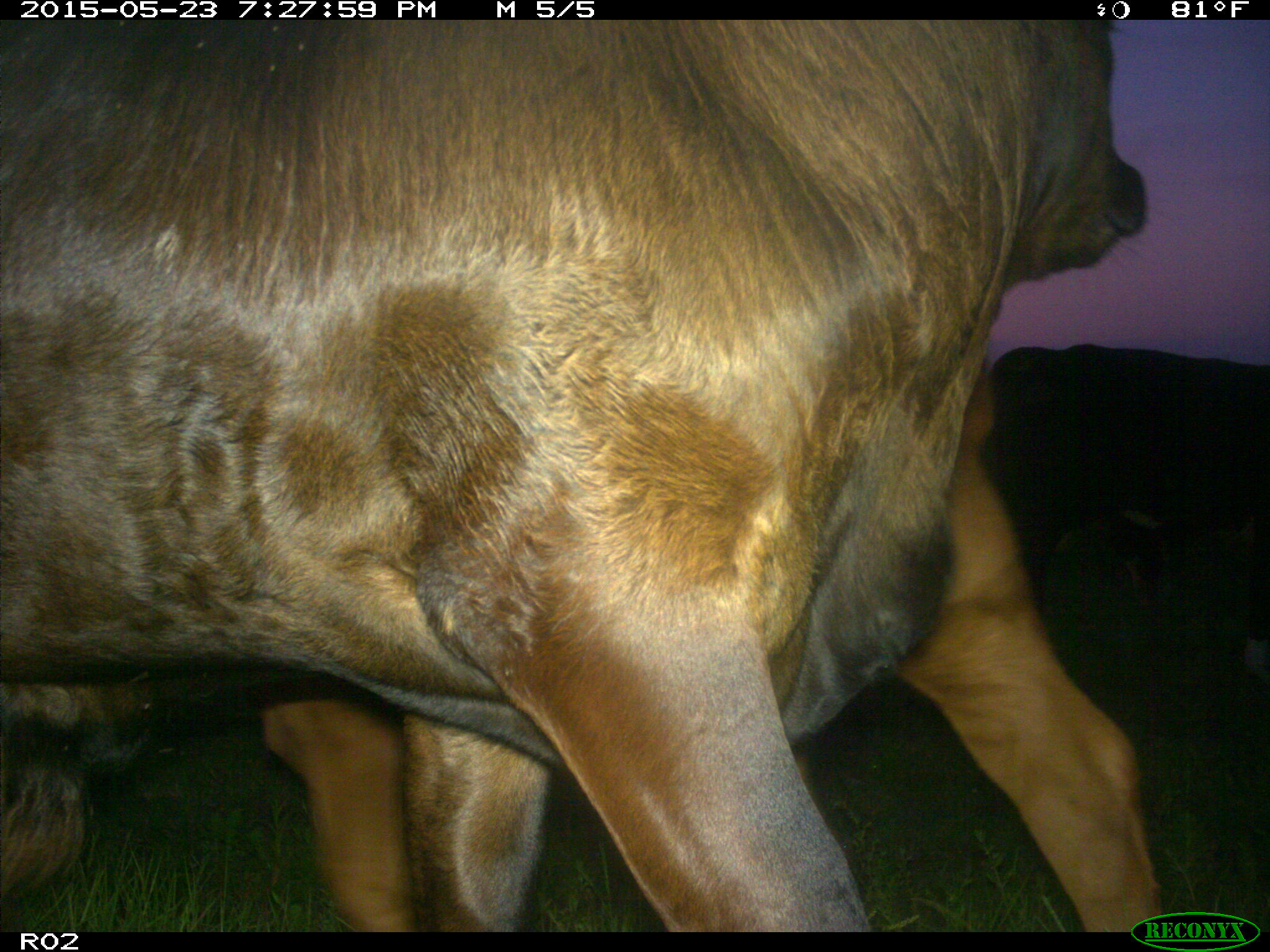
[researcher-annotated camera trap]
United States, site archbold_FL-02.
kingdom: Animalia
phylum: Chordata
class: Mammalia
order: Artiodactyla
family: Bovidae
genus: Bos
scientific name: Bos taurus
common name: domestic cow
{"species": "Bos taurus (domestic cow)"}